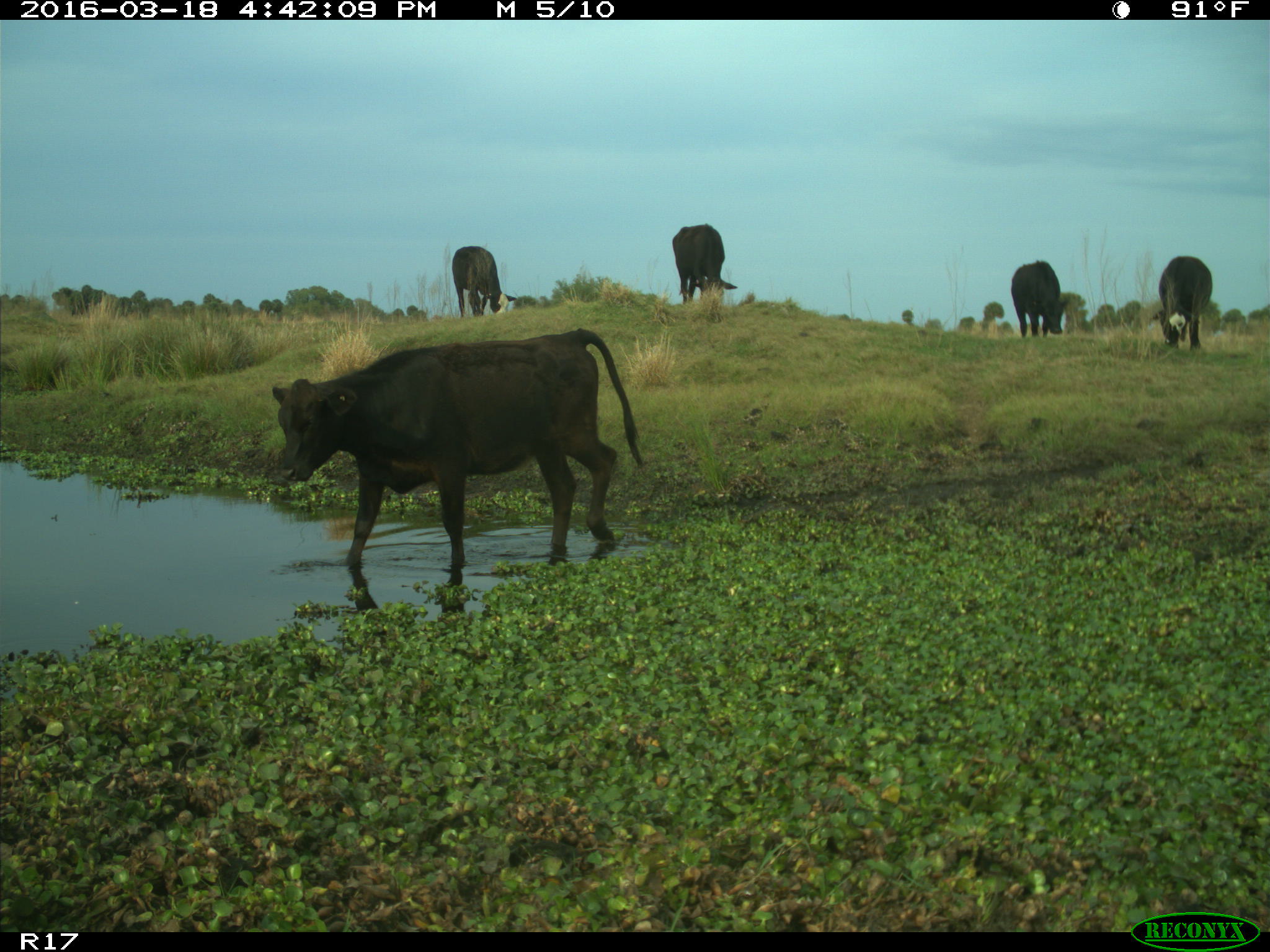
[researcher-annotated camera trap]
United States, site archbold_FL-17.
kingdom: Animalia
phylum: Chordata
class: Mammalia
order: Artiodactyla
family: Bovidae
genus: Bos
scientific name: Bos taurus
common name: domestic cow